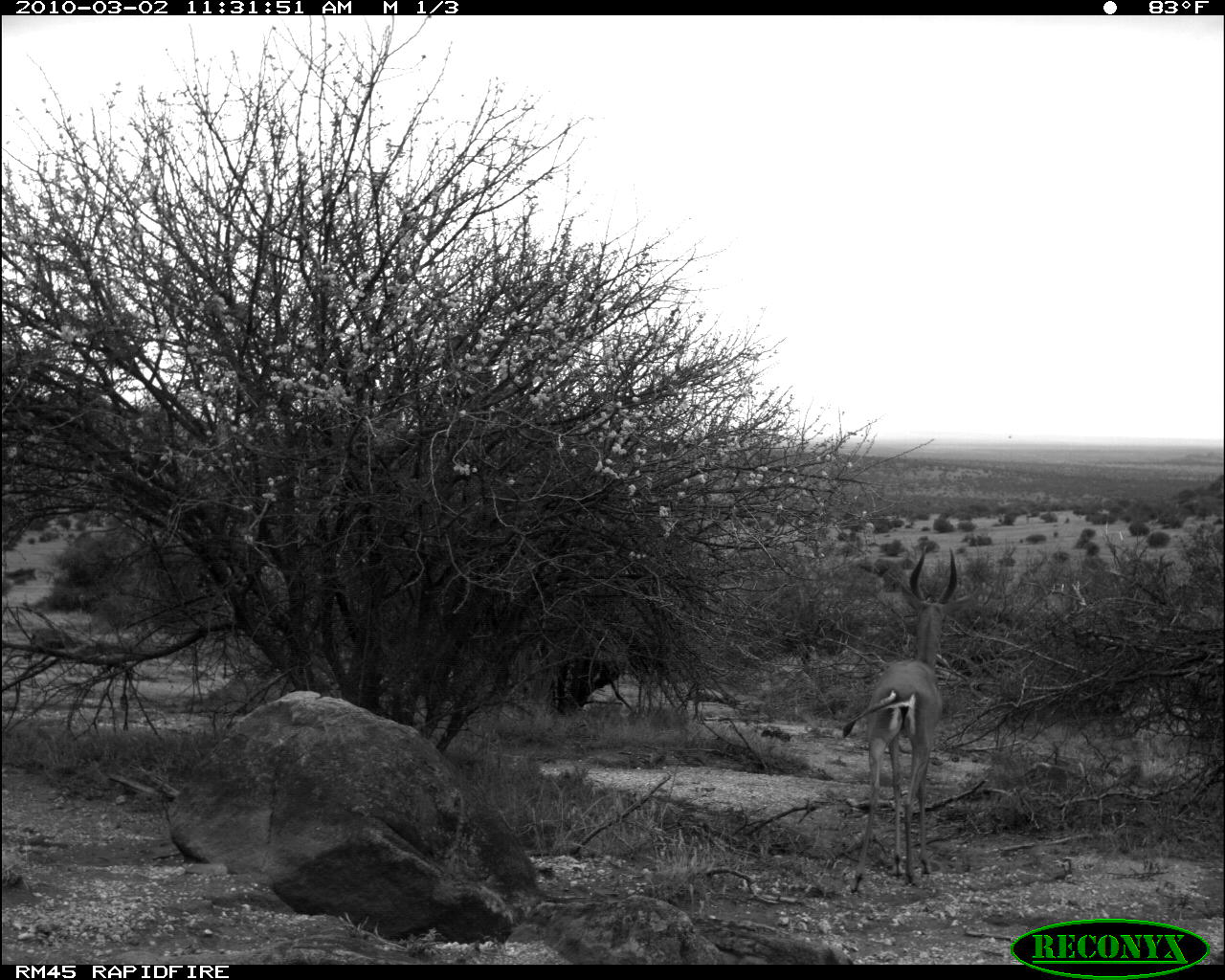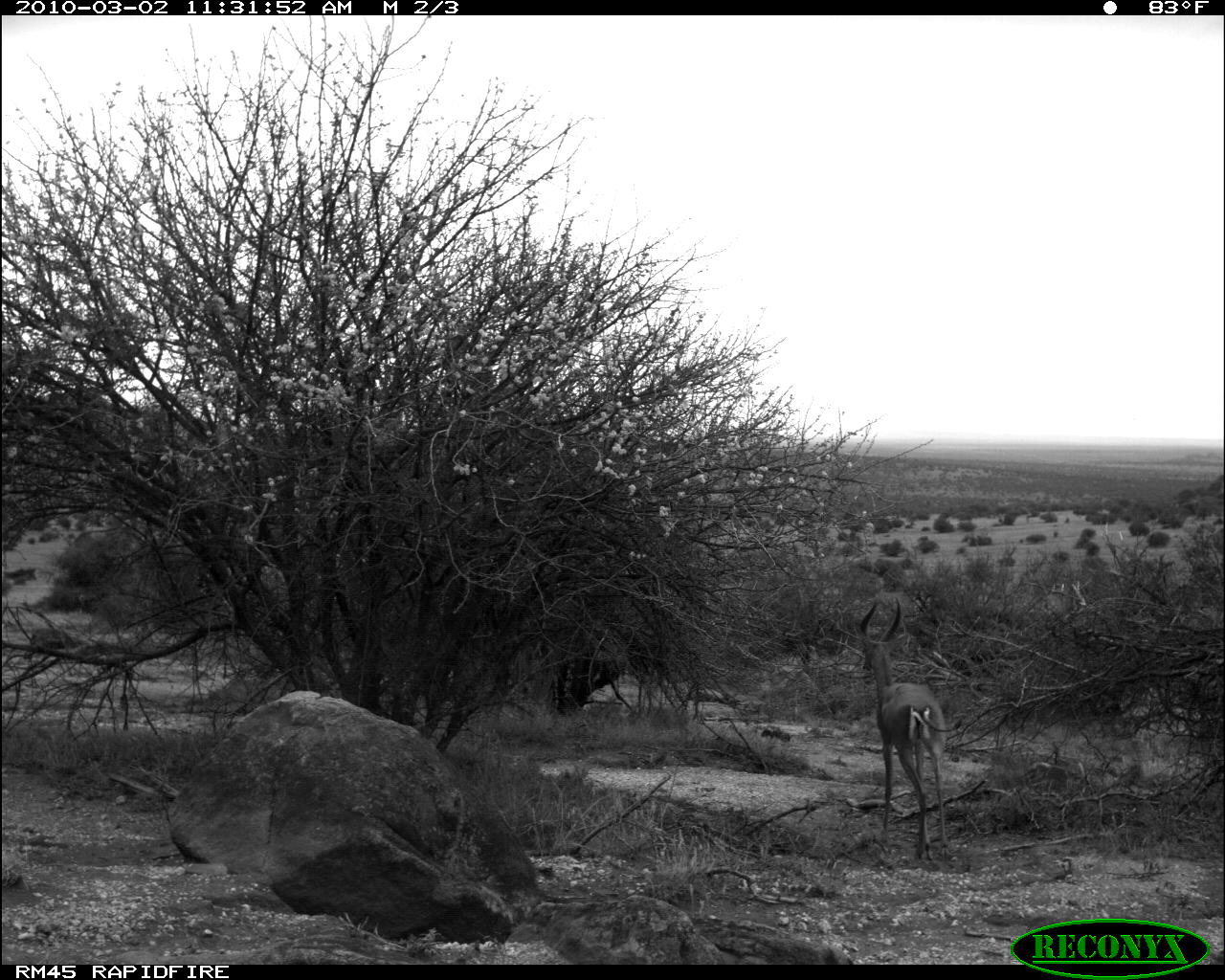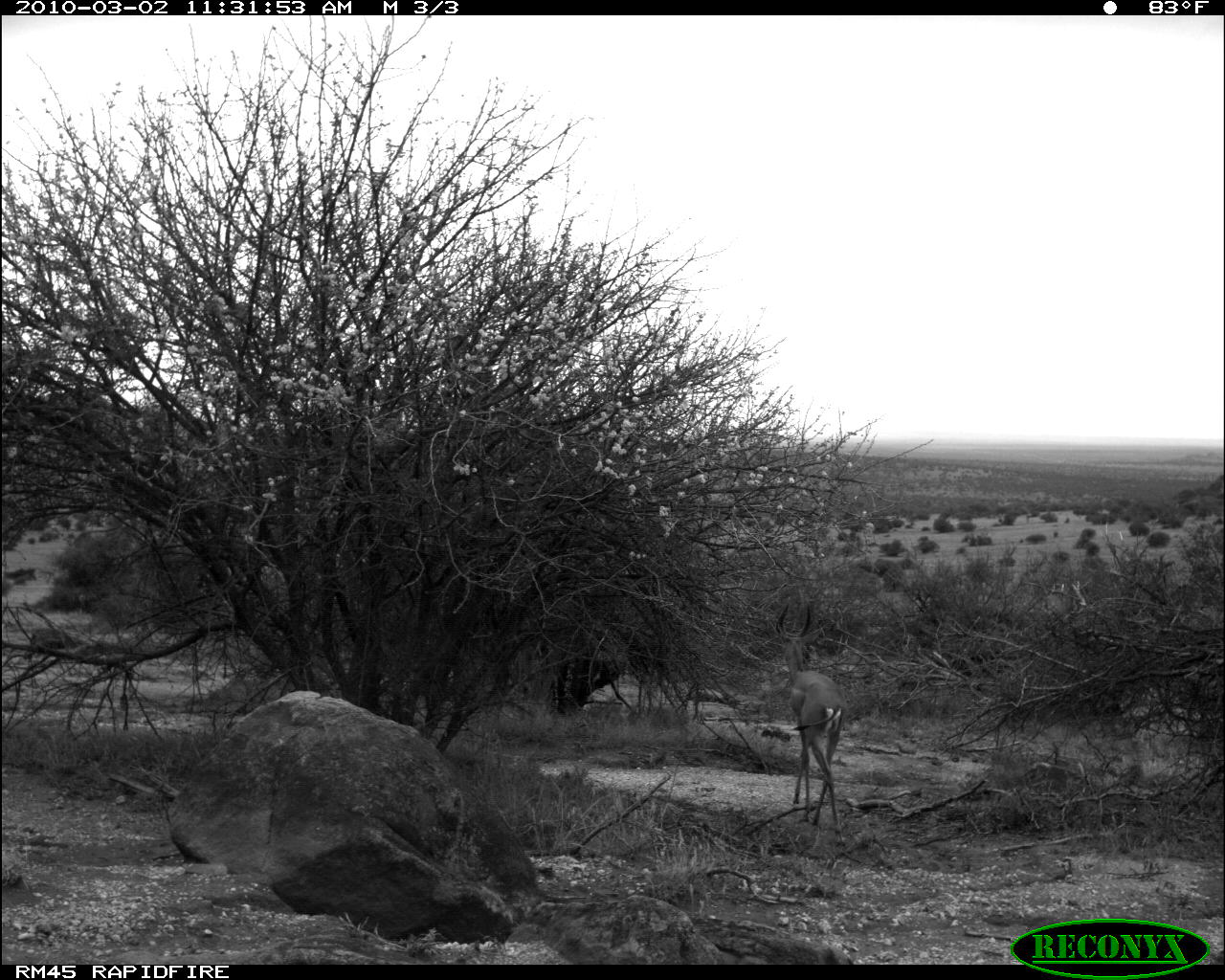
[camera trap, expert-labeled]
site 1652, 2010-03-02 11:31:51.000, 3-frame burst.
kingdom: Animalia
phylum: Chordata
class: Mammalia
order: Artiodactyla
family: Bovidae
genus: Litocranius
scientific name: Litocranius walleri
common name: gerenuk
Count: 1.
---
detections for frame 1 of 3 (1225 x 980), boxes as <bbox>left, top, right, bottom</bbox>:
litocranius walleri: <bbox>840, 544, 959, 895</bbox>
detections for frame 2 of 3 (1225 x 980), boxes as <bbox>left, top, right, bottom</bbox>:
litocranius walleri: <bbox>858, 596, 964, 864</bbox>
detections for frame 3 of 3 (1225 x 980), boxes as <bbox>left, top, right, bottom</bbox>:
litocranius walleri: <bbox>773, 601, 847, 848</bbox>